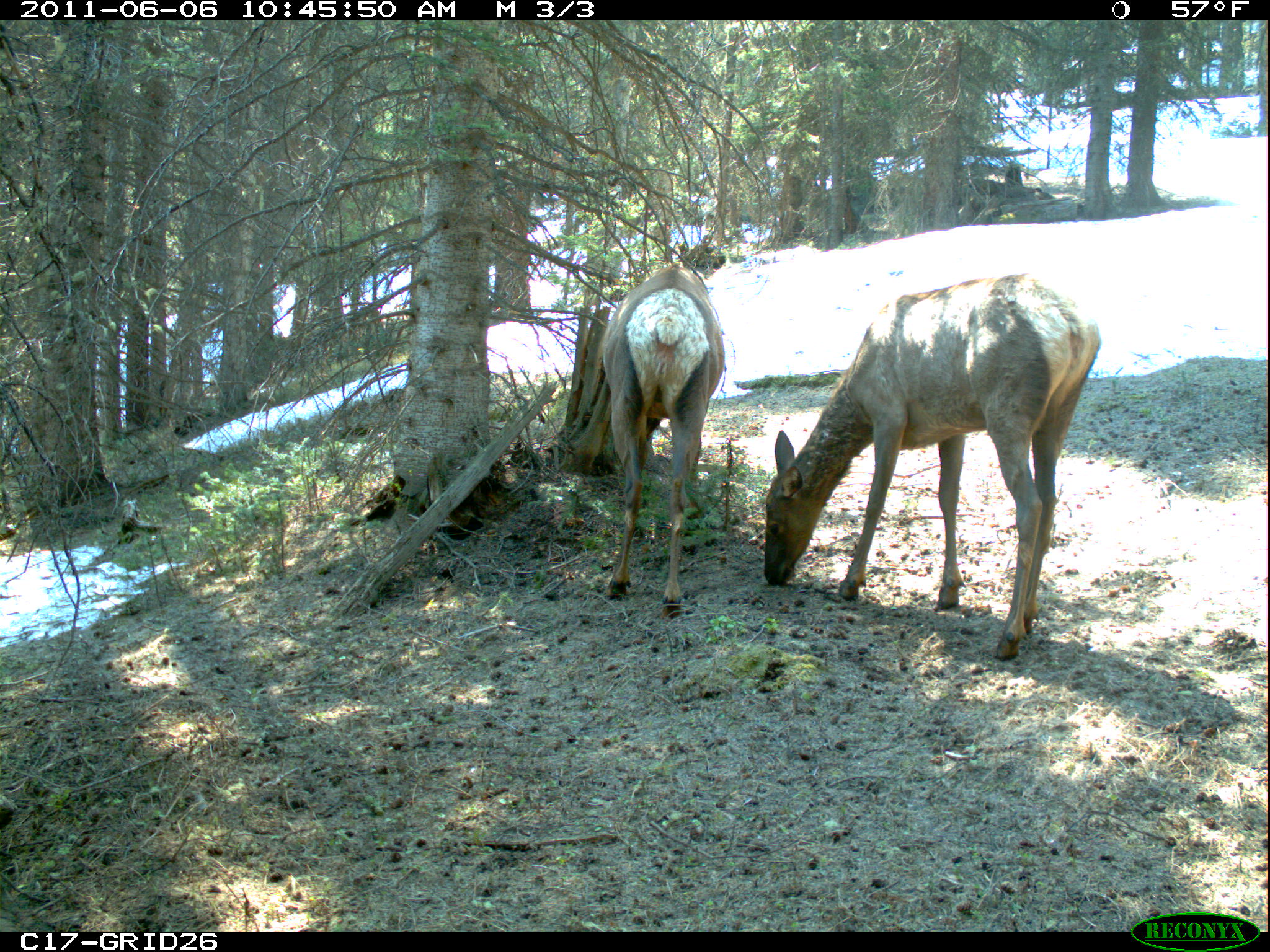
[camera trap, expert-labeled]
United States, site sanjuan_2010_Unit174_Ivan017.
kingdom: Animalia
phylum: Chordata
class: Mammalia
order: Artiodactyla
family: Cervidae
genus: Cervus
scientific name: Cervus elaphus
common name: red deer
Cervus elaphus (red deer).